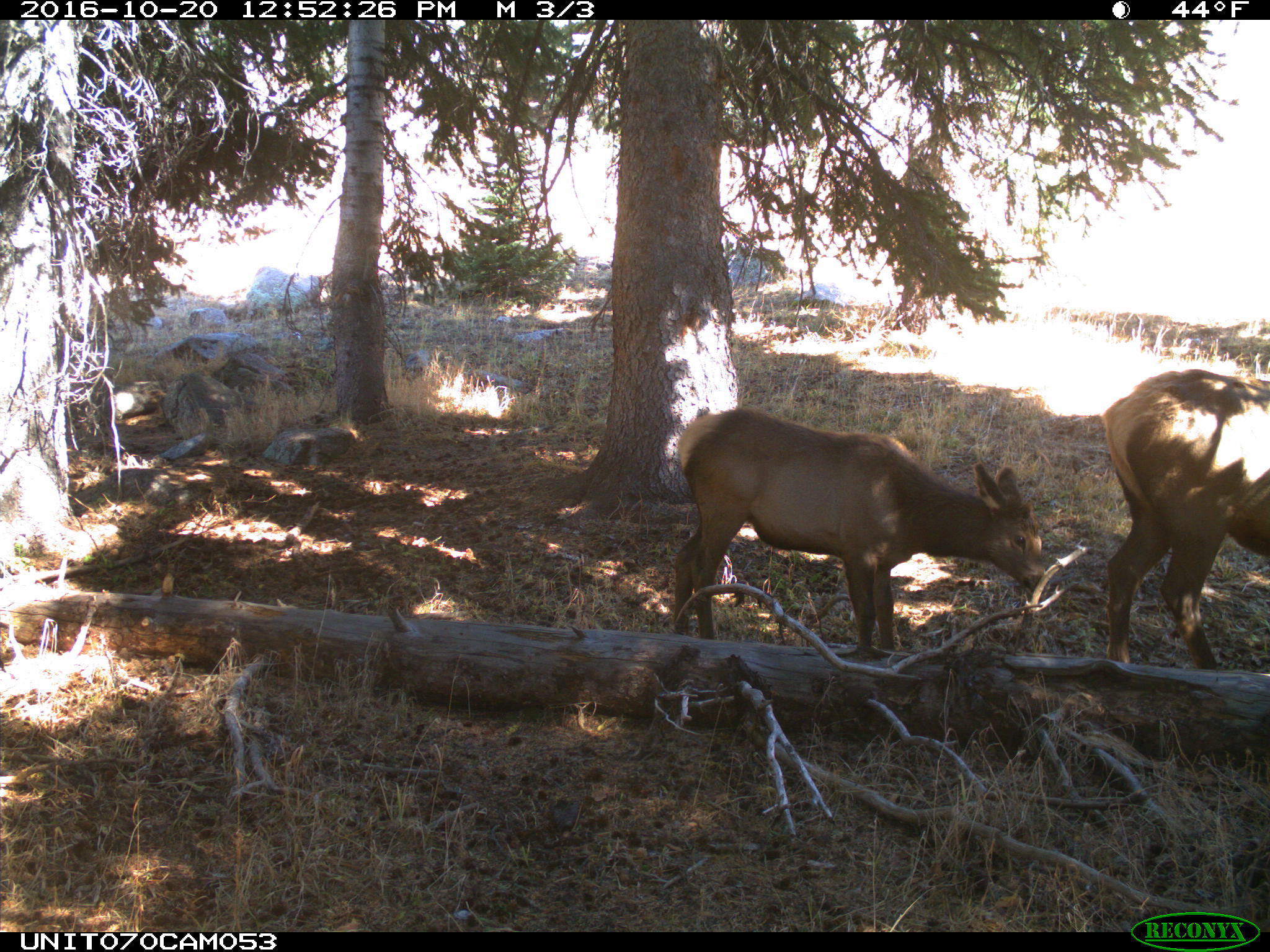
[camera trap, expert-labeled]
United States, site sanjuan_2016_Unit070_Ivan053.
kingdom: Animalia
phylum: Chordata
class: Mammalia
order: Artiodactyla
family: Cervidae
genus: Cervus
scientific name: Cervus elaphus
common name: red deer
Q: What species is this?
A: Cervus elaphus (red deer).